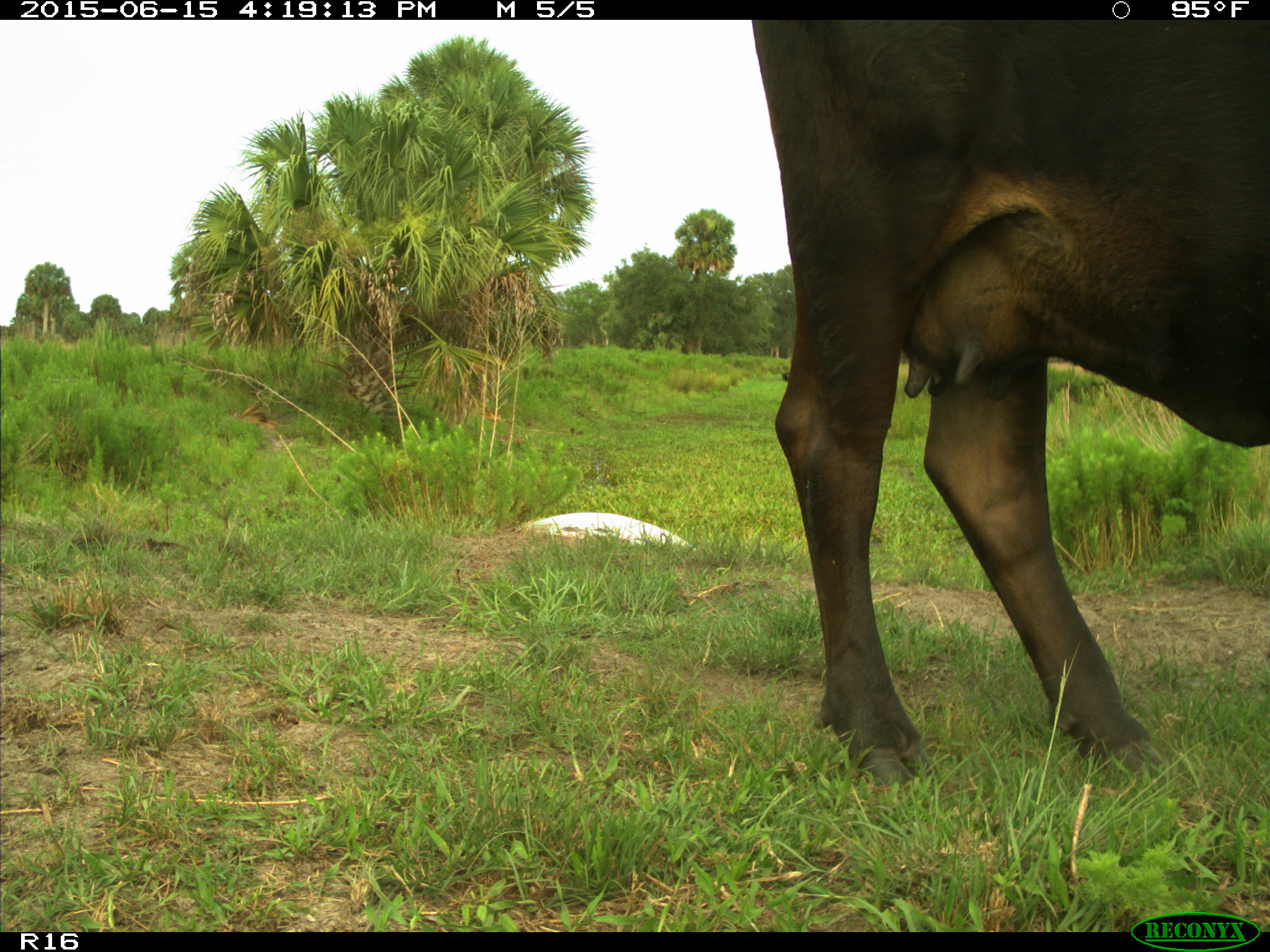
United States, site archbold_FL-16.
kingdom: Animalia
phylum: Chordata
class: Mammalia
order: Artiodactyla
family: Bovidae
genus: Bos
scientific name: Bos taurus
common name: domestic cow